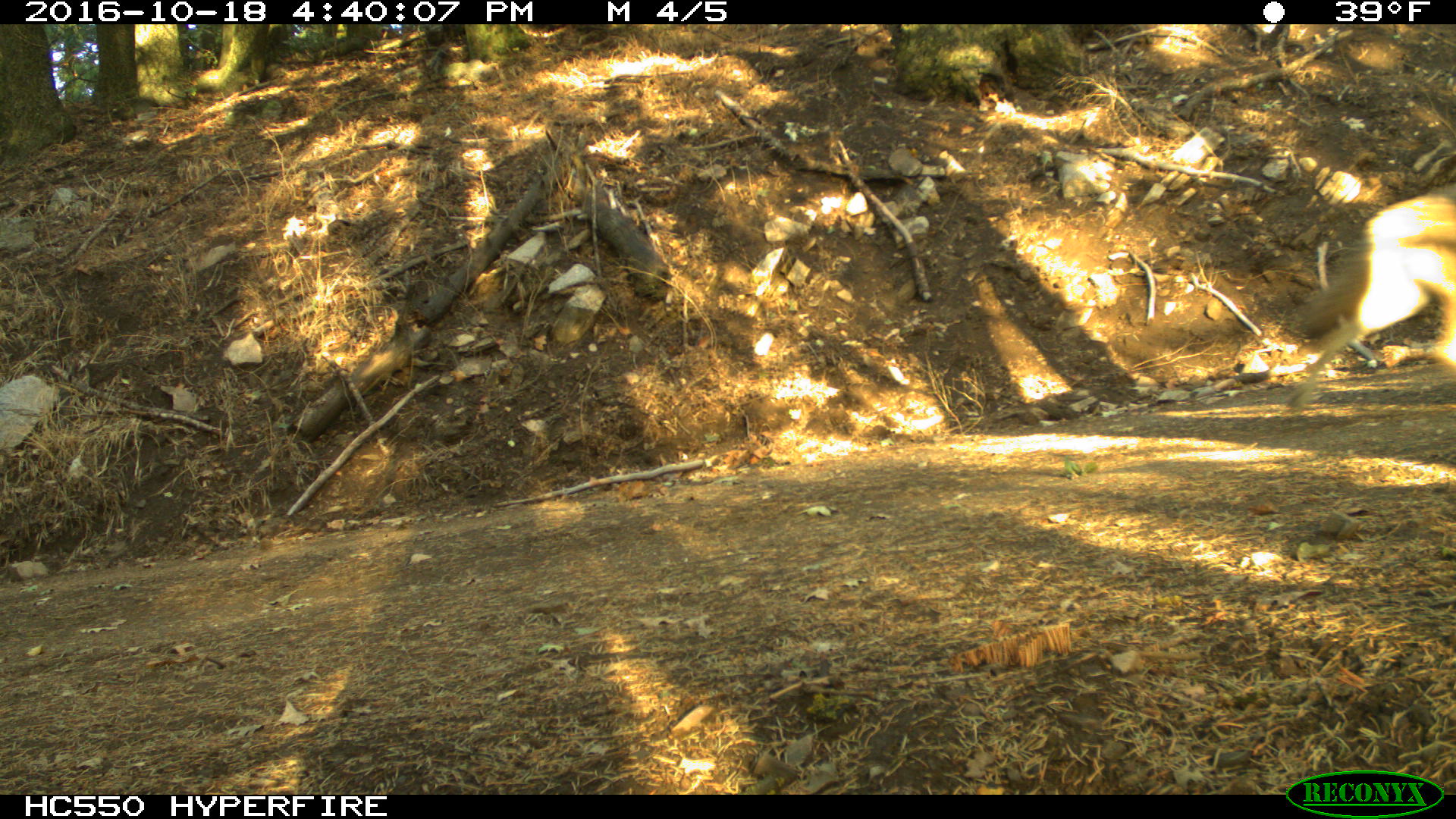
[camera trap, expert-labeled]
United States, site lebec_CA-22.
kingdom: Animalia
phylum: Chordata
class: Mammalia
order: Carnivora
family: Canidae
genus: Canis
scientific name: Canis latrans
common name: coyote